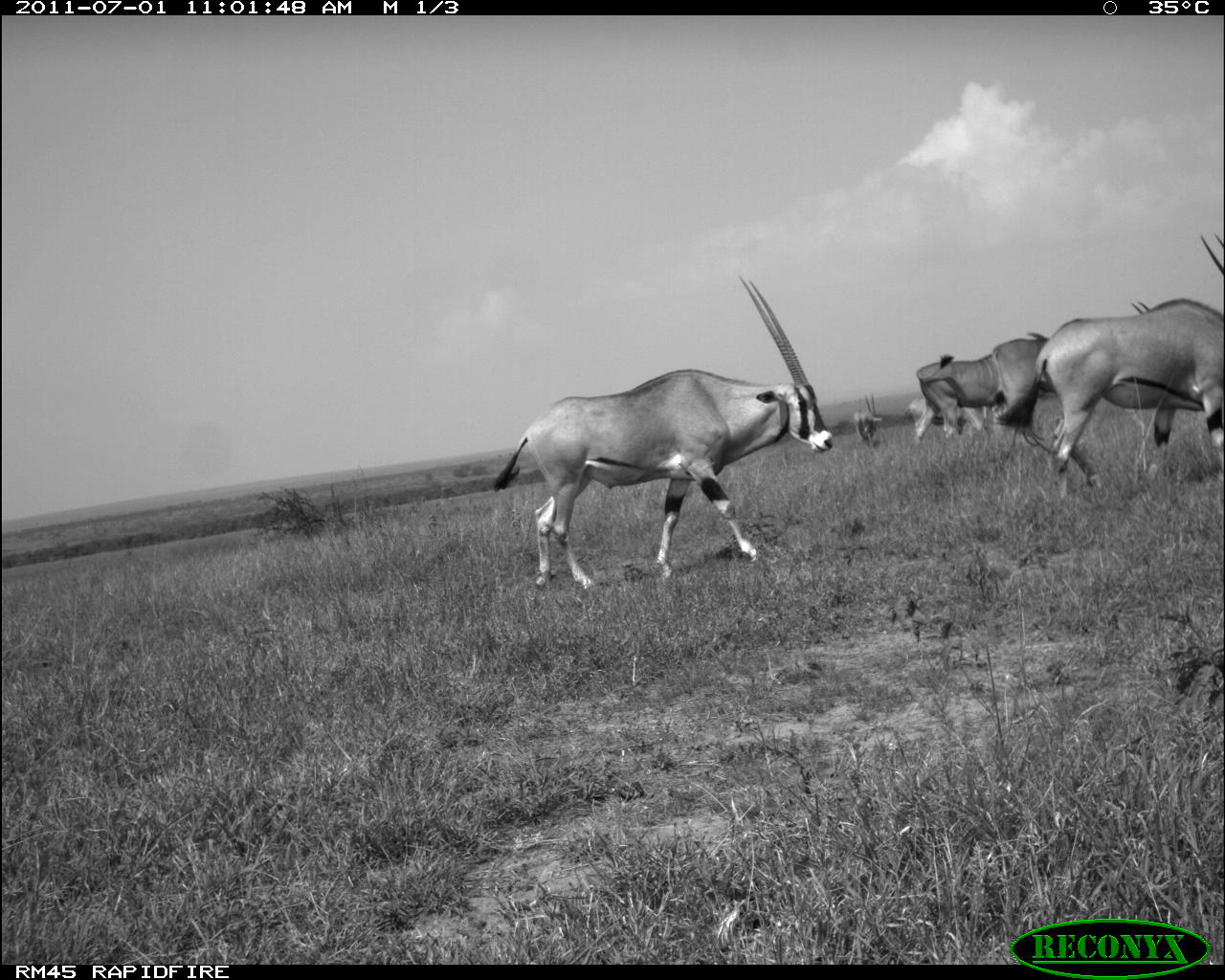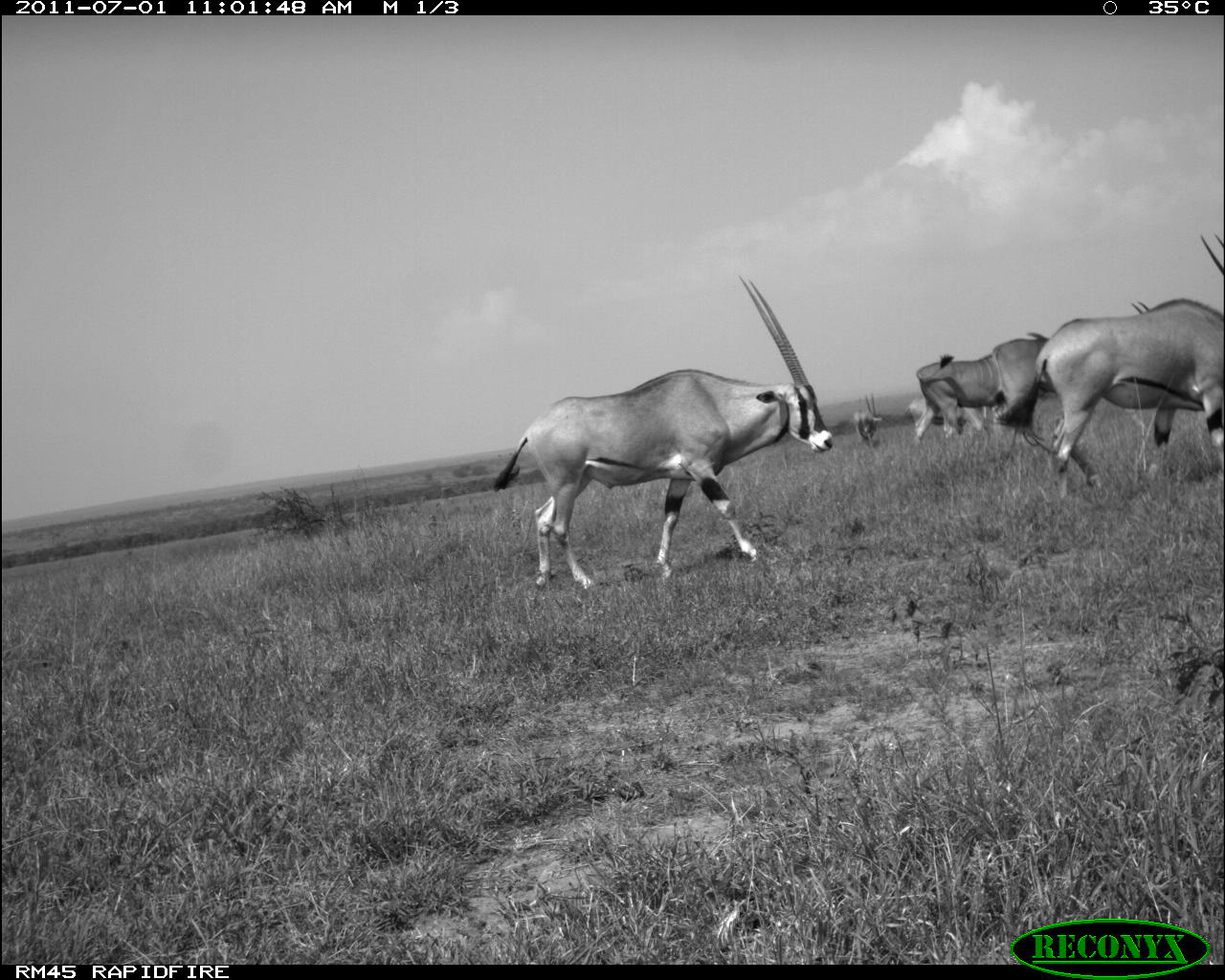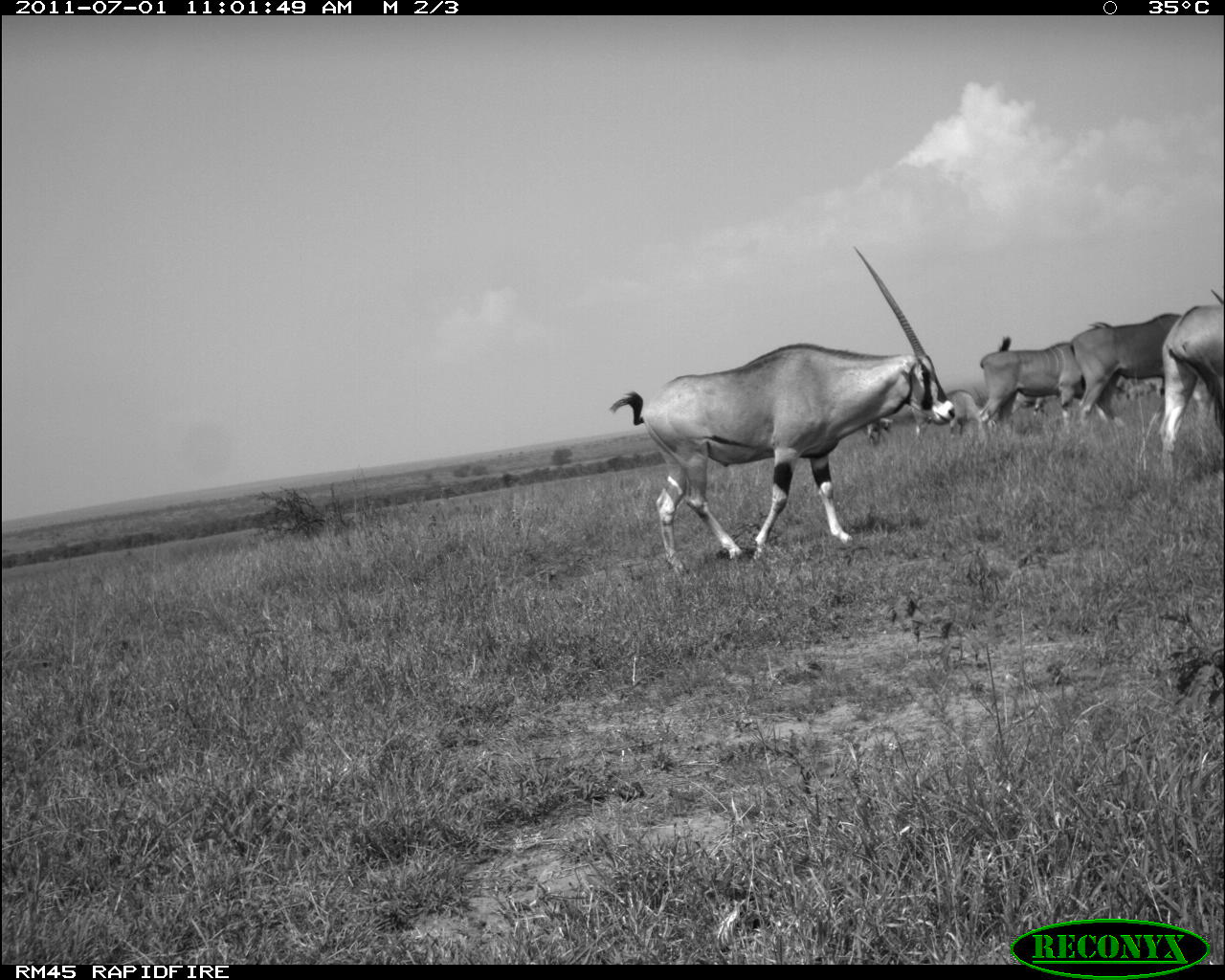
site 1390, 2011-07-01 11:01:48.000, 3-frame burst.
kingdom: Animalia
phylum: Chordata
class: Mammalia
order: Artiodactyla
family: Bovidae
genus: Oryx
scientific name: Oryx beisa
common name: east african oryx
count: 3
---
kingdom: Animalia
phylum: Chordata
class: Mammalia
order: Artiodactyla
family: Bovidae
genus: Tragelaphus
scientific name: Tragelaphus oryx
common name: eland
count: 3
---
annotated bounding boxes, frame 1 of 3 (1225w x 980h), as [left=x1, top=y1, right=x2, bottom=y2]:
oryx beisa: [left=493, top=274, right=835, bottom=590]; [left=995, top=231, right=1225, bottom=501]; [left=992, top=299, right=1152, bottom=446]; [left=910, top=332, right=1050, bottom=449]; [left=907, top=394, right=988, bottom=431]; [left=853, top=392, right=883, bottom=450]